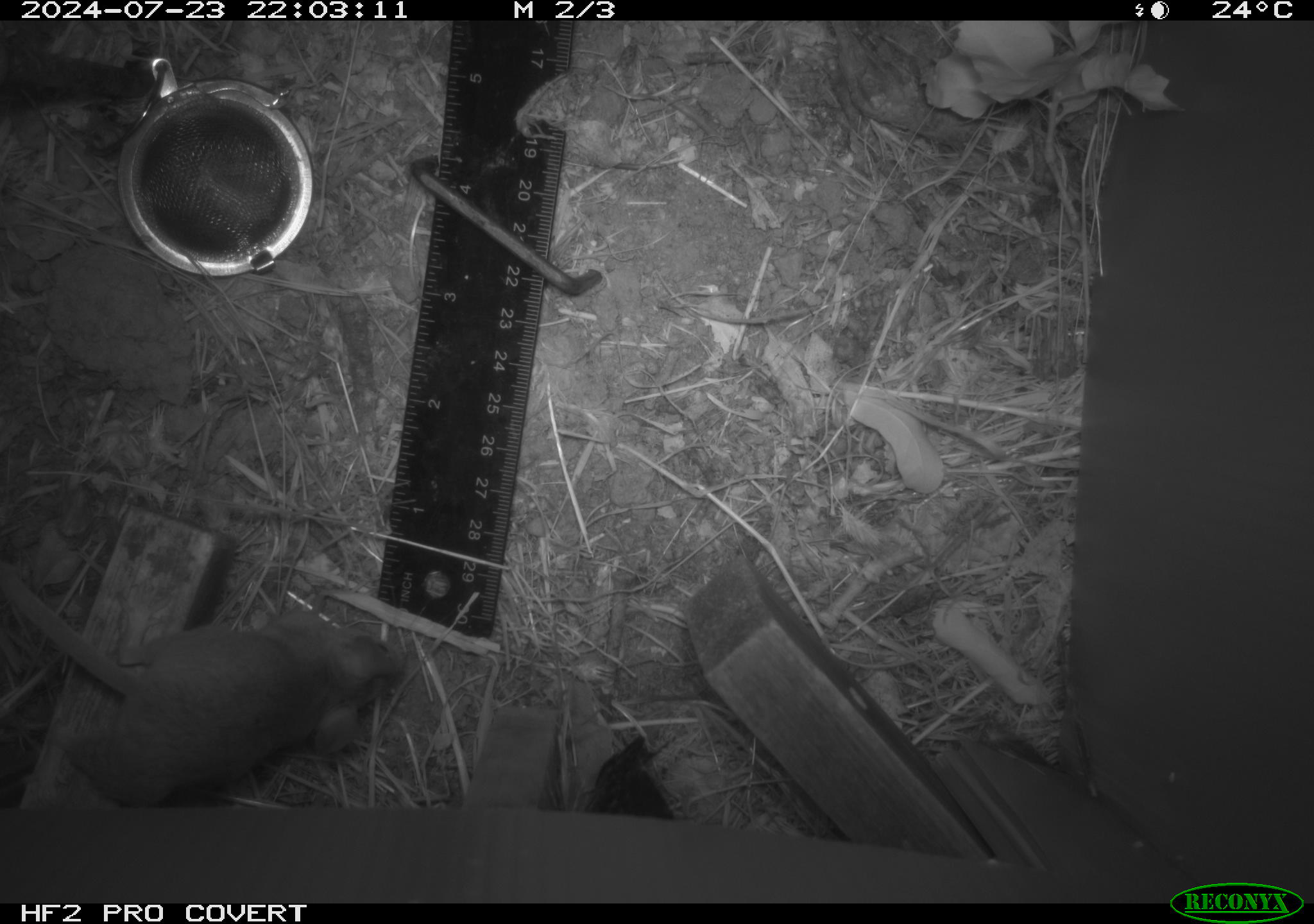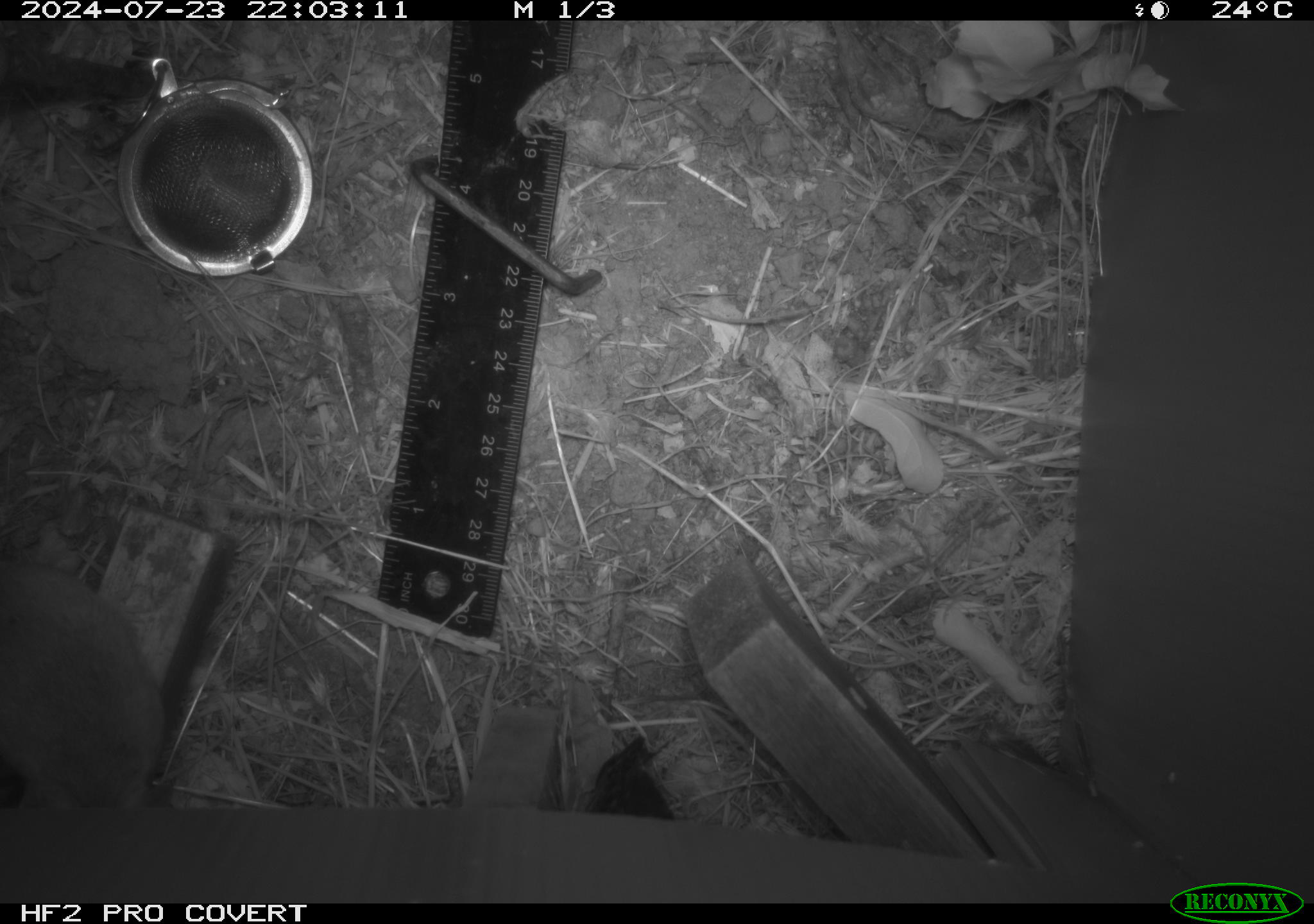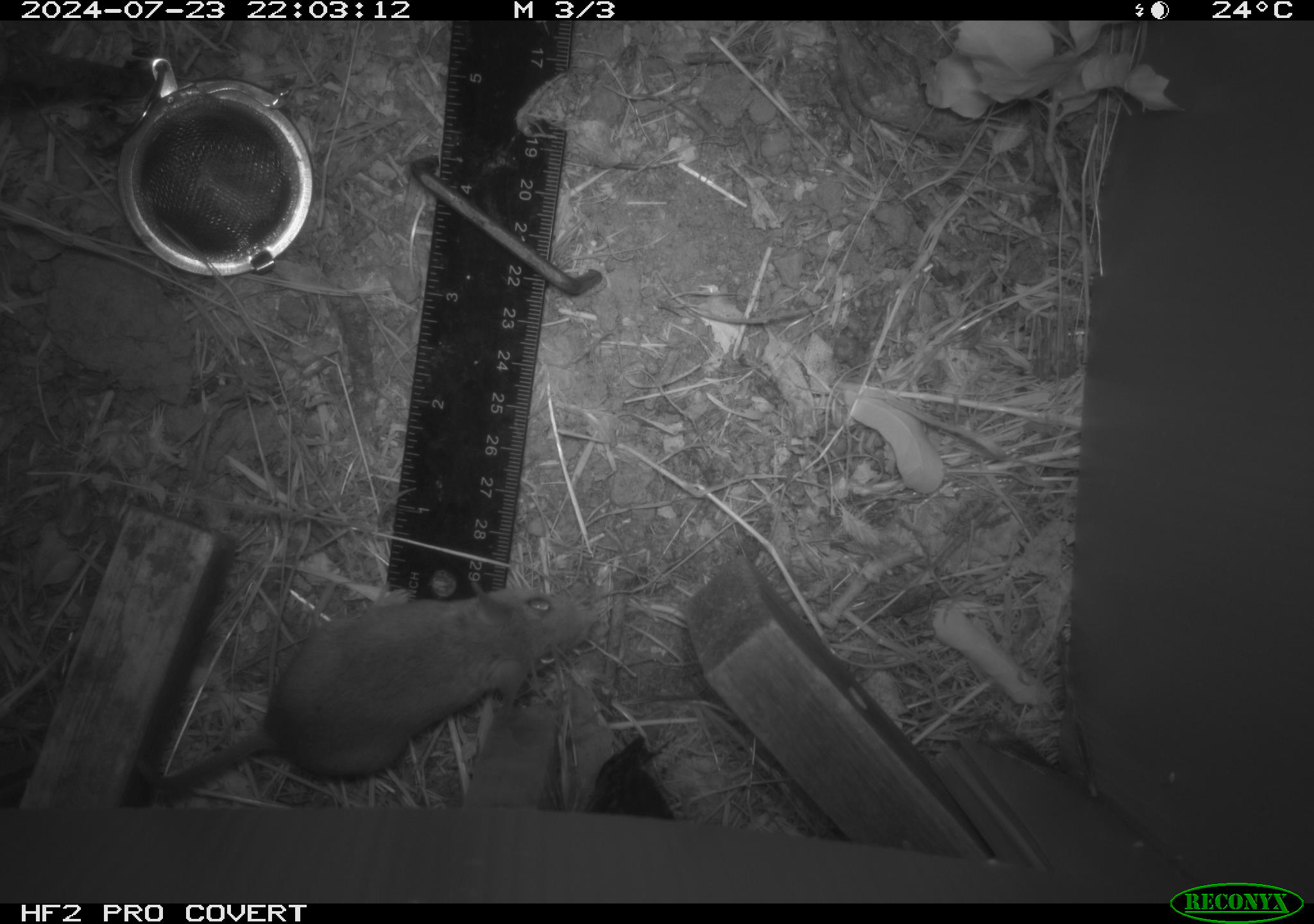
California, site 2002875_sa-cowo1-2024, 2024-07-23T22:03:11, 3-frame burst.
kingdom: Animalia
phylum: Chordata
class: Mammalia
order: Rodentia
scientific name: Rodentia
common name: mouse species